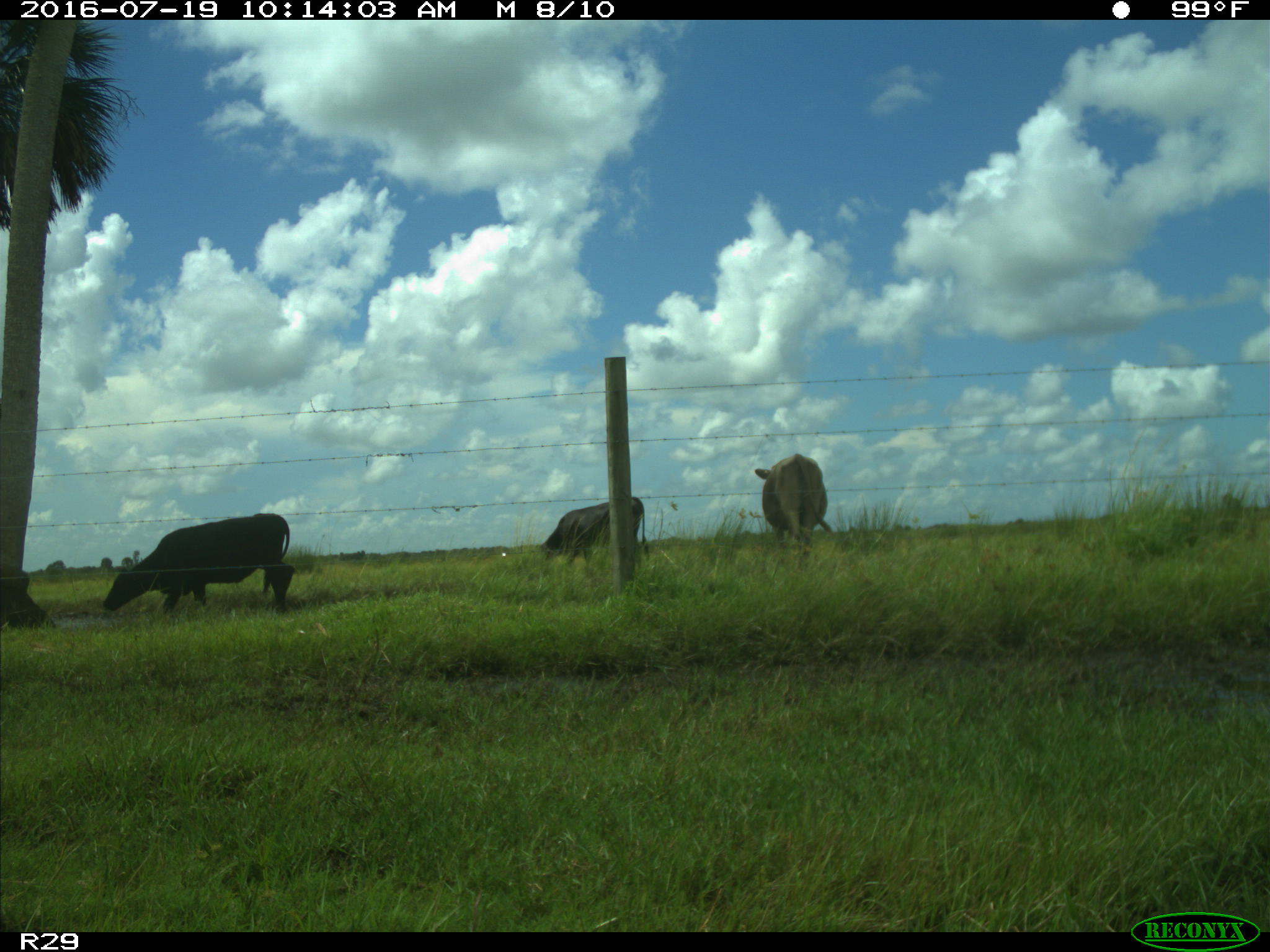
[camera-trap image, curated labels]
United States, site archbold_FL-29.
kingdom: Animalia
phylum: Chordata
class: Mammalia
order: Artiodactyla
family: Bovidae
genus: Bos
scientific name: Bos taurus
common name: domestic cow